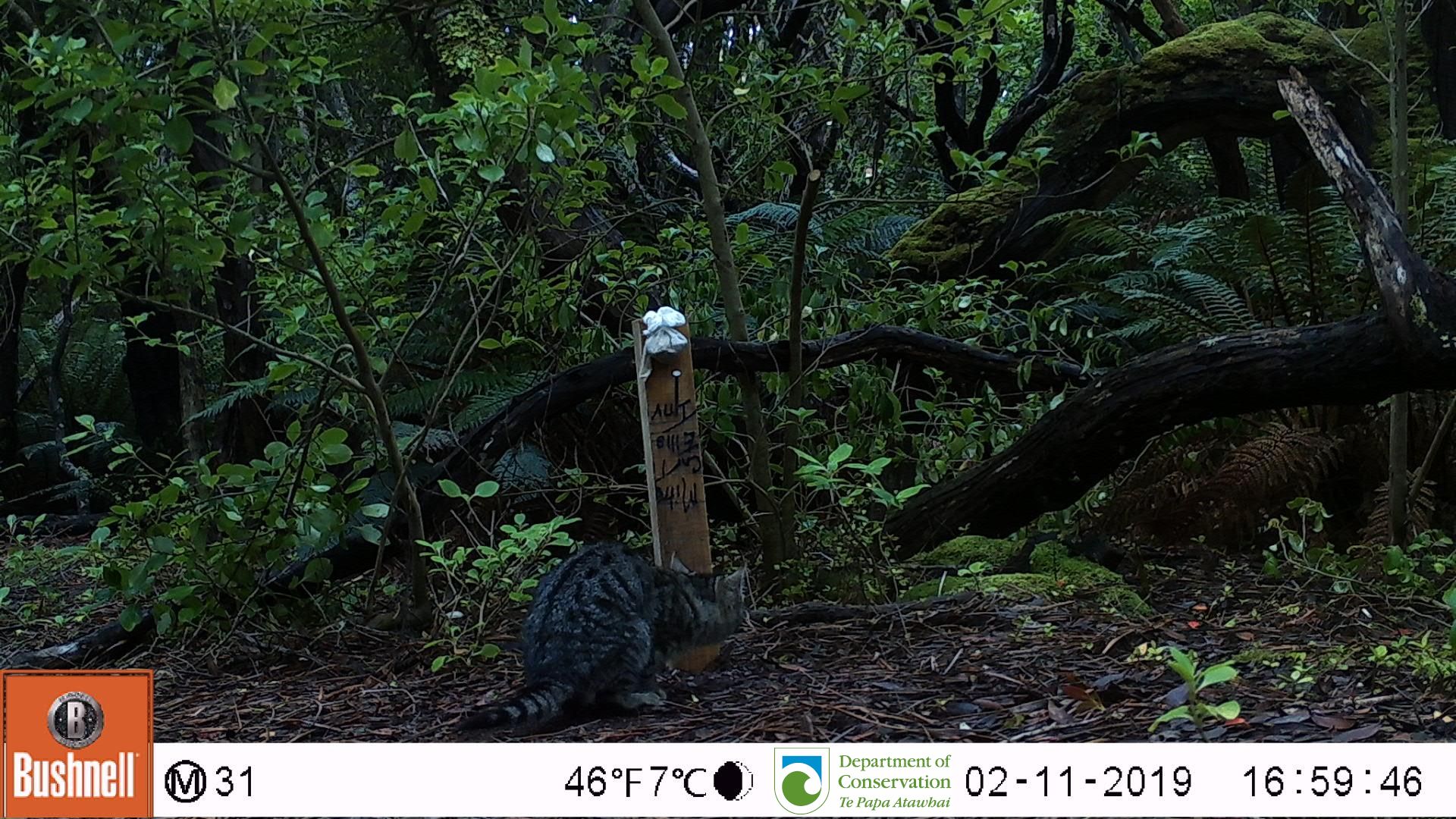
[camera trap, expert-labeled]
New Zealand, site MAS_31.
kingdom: Animalia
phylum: Chordata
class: Mammalia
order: Carnivora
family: Felidae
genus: Felis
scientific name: Felis catus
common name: domestic cat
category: cat